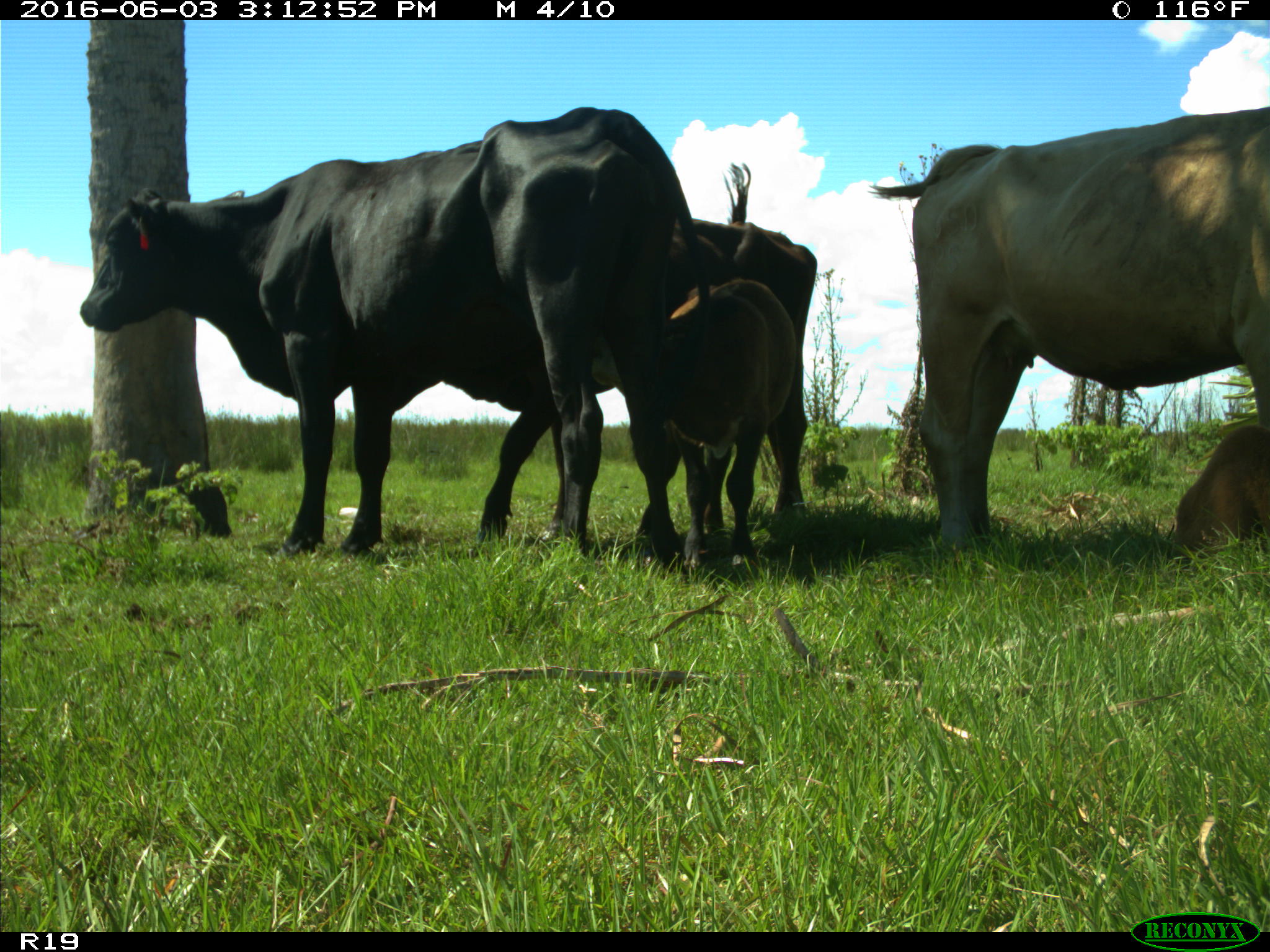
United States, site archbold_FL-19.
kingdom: Animalia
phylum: Chordata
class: Mammalia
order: Artiodactyla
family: Bovidae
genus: Bos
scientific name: Bos taurus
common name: domestic cow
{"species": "Bos taurus (domestic cow)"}